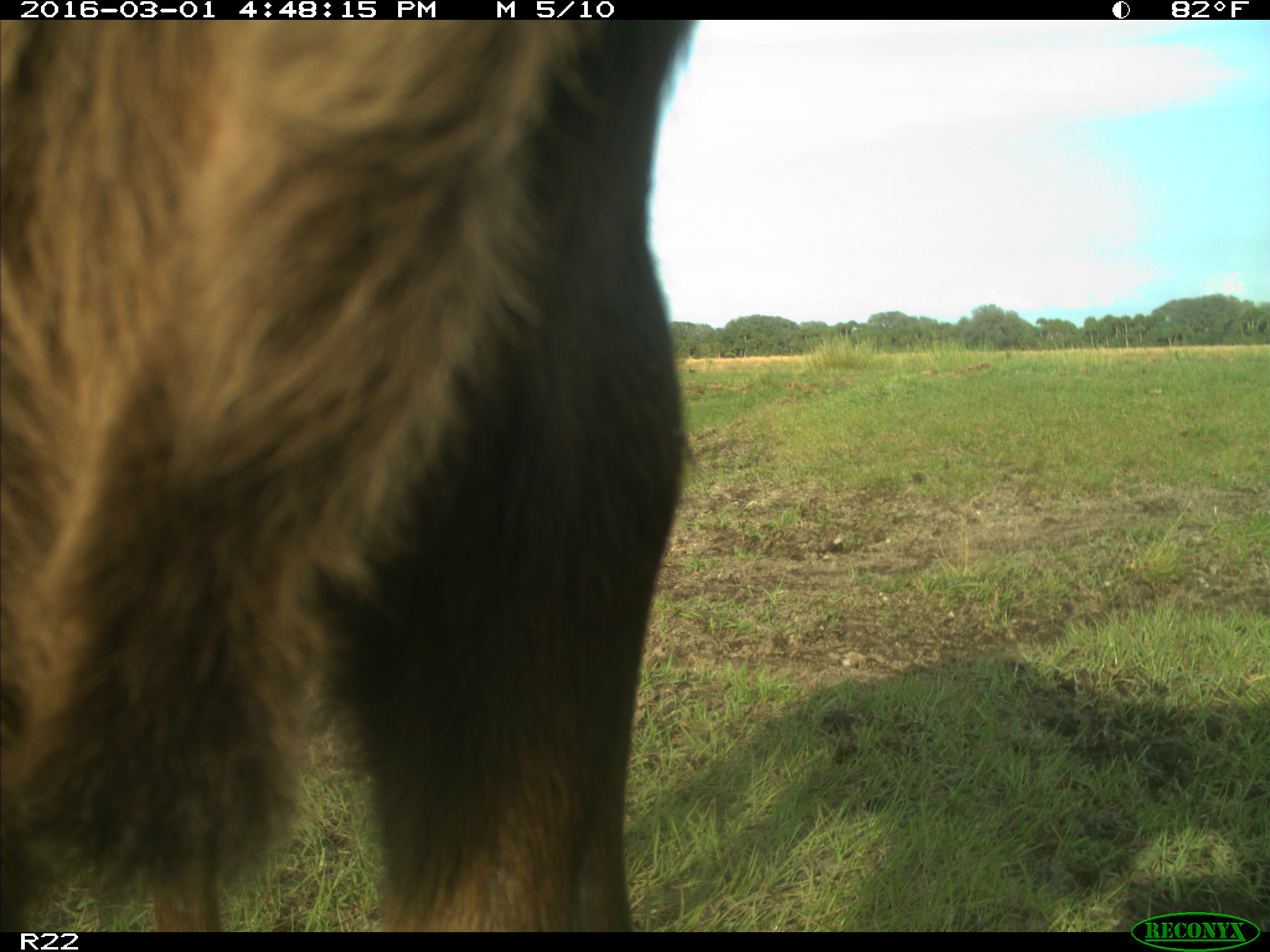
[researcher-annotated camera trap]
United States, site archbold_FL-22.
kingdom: Animalia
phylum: Chordata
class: Mammalia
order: Artiodactyla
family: Bovidae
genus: Bos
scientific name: Bos taurus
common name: domestic cow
Bos taurus (domestic cow).